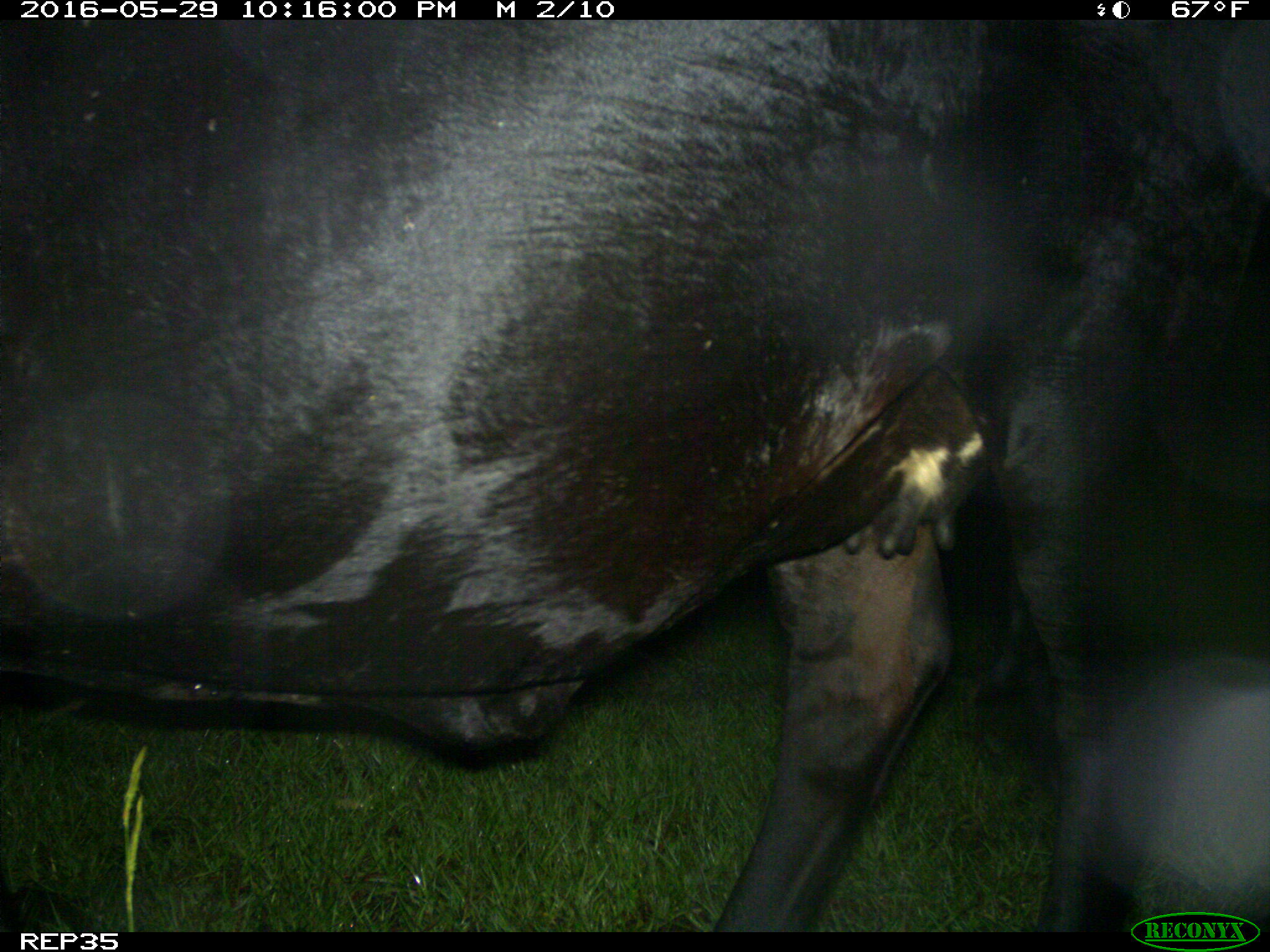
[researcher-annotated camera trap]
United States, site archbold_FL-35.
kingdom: Animalia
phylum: Chordata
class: Mammalia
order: Artiodactyla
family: Bovidae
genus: Bos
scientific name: Bos taurus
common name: domestic cow